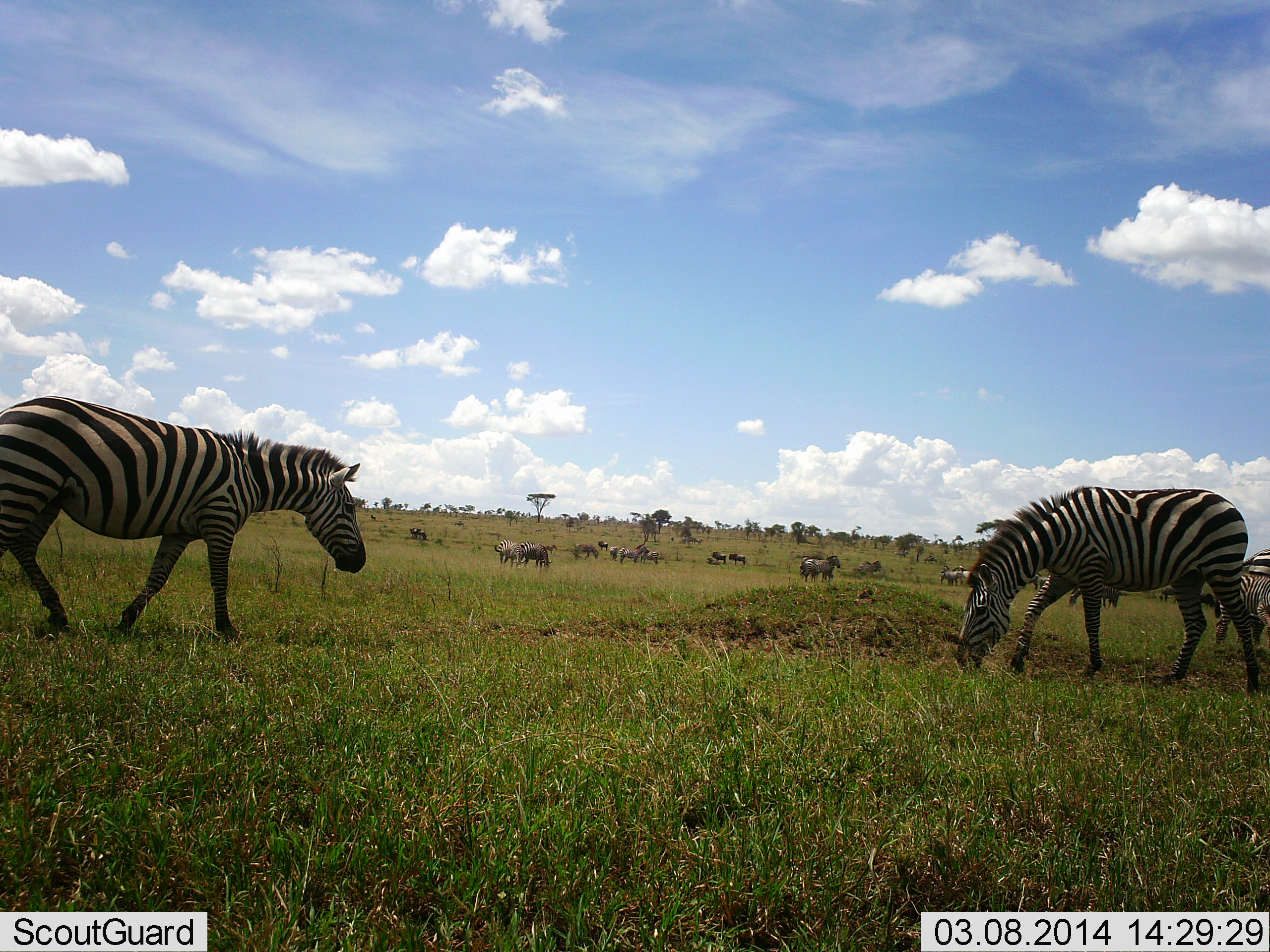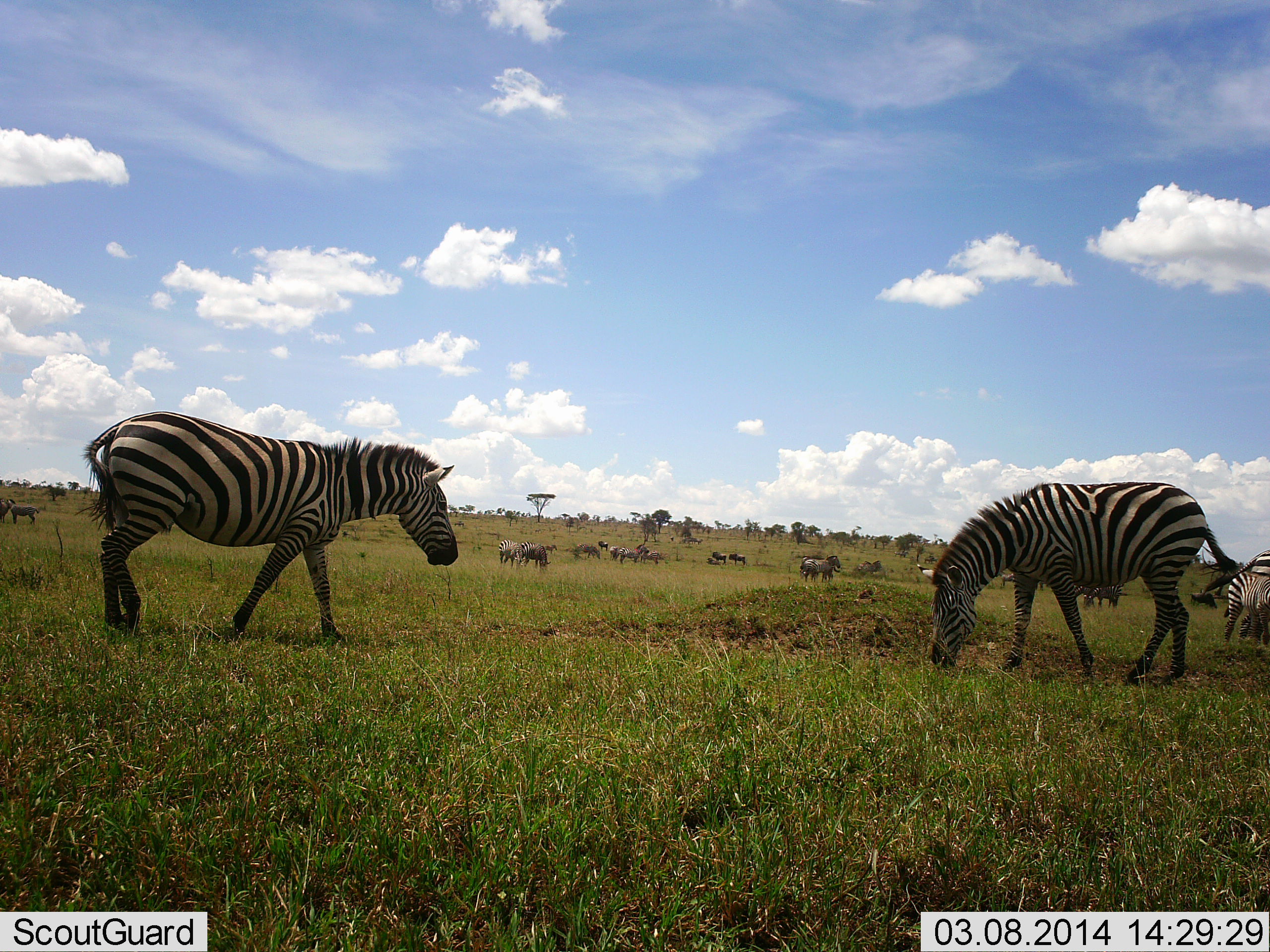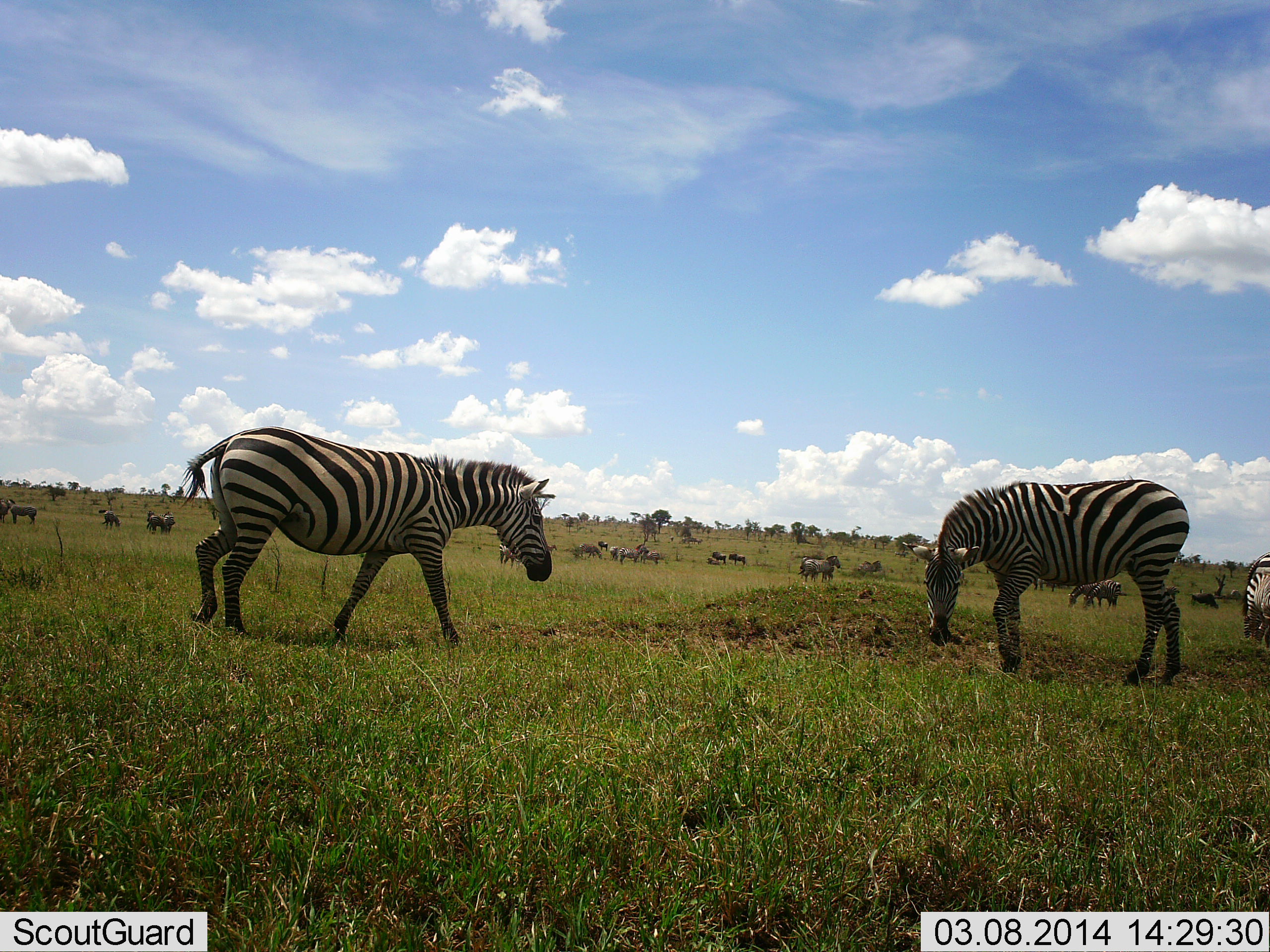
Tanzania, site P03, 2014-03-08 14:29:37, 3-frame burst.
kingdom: Animalia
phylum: Chordata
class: Mammalia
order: Perissodactyla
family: Equidae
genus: Equus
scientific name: Equus quagga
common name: plains zebra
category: zebra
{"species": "zebra (plains zebra) (Equus quagga)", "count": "11-50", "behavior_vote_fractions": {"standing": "44%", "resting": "0%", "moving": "62%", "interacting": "0%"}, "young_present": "0%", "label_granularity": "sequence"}